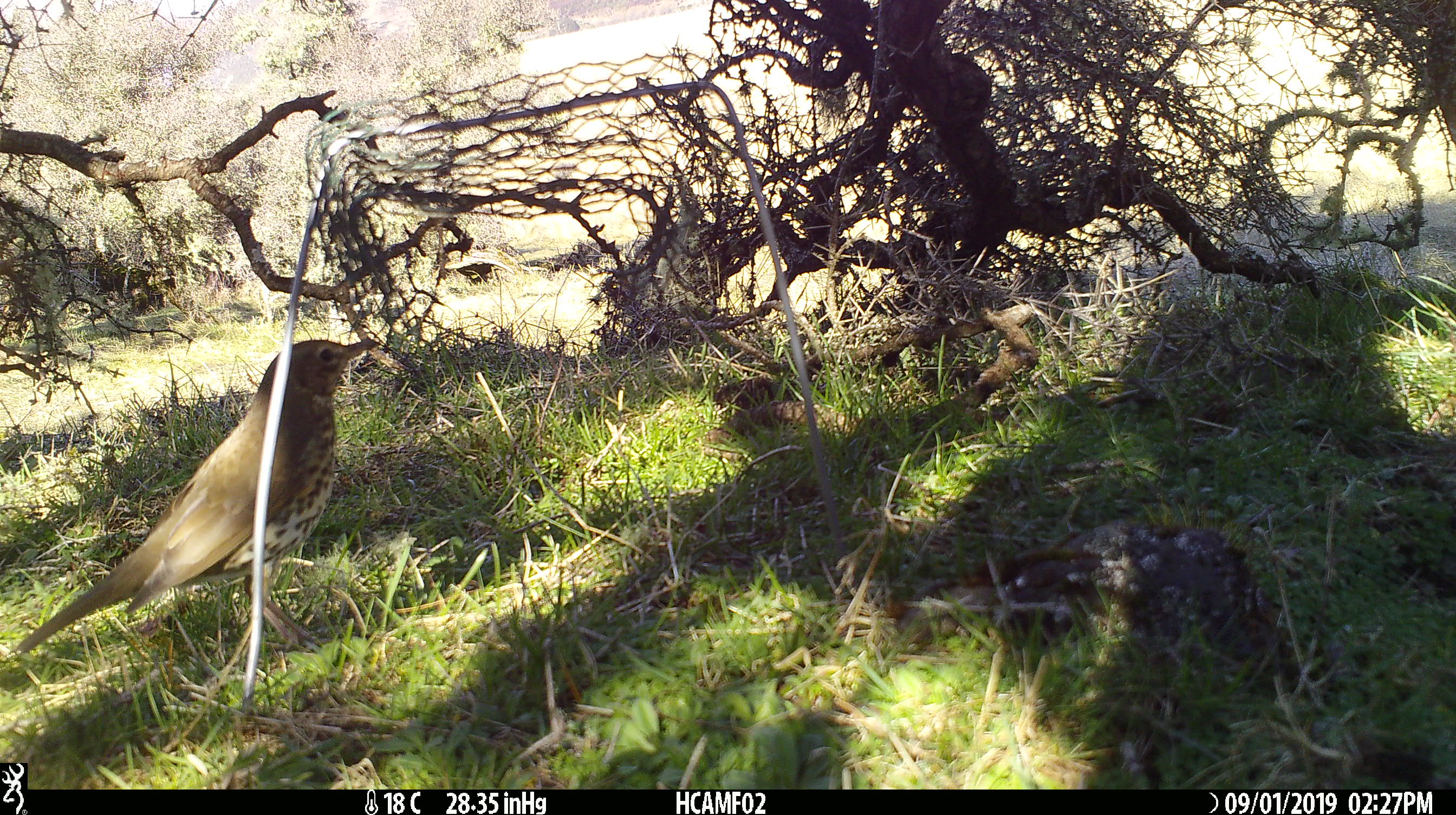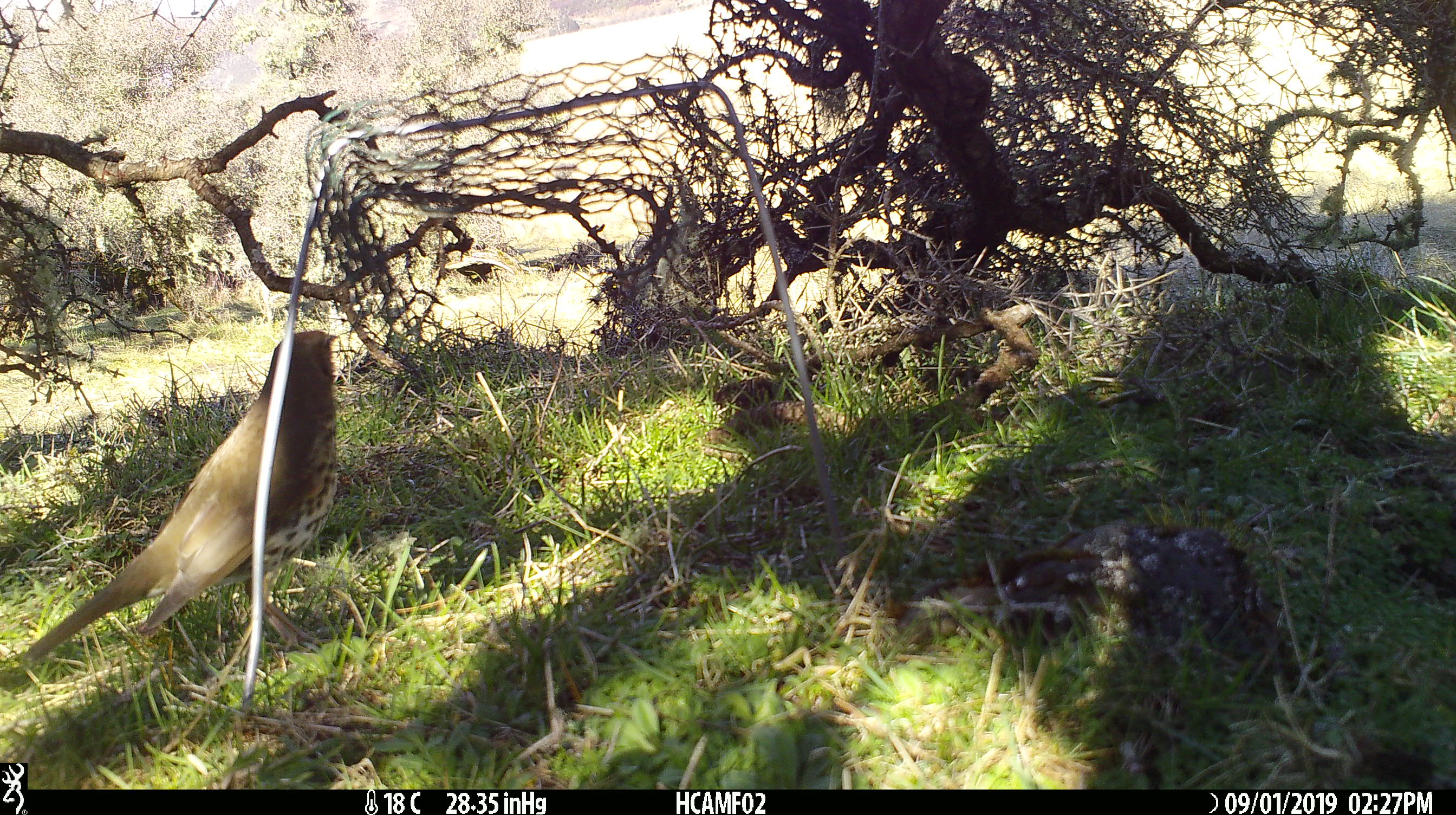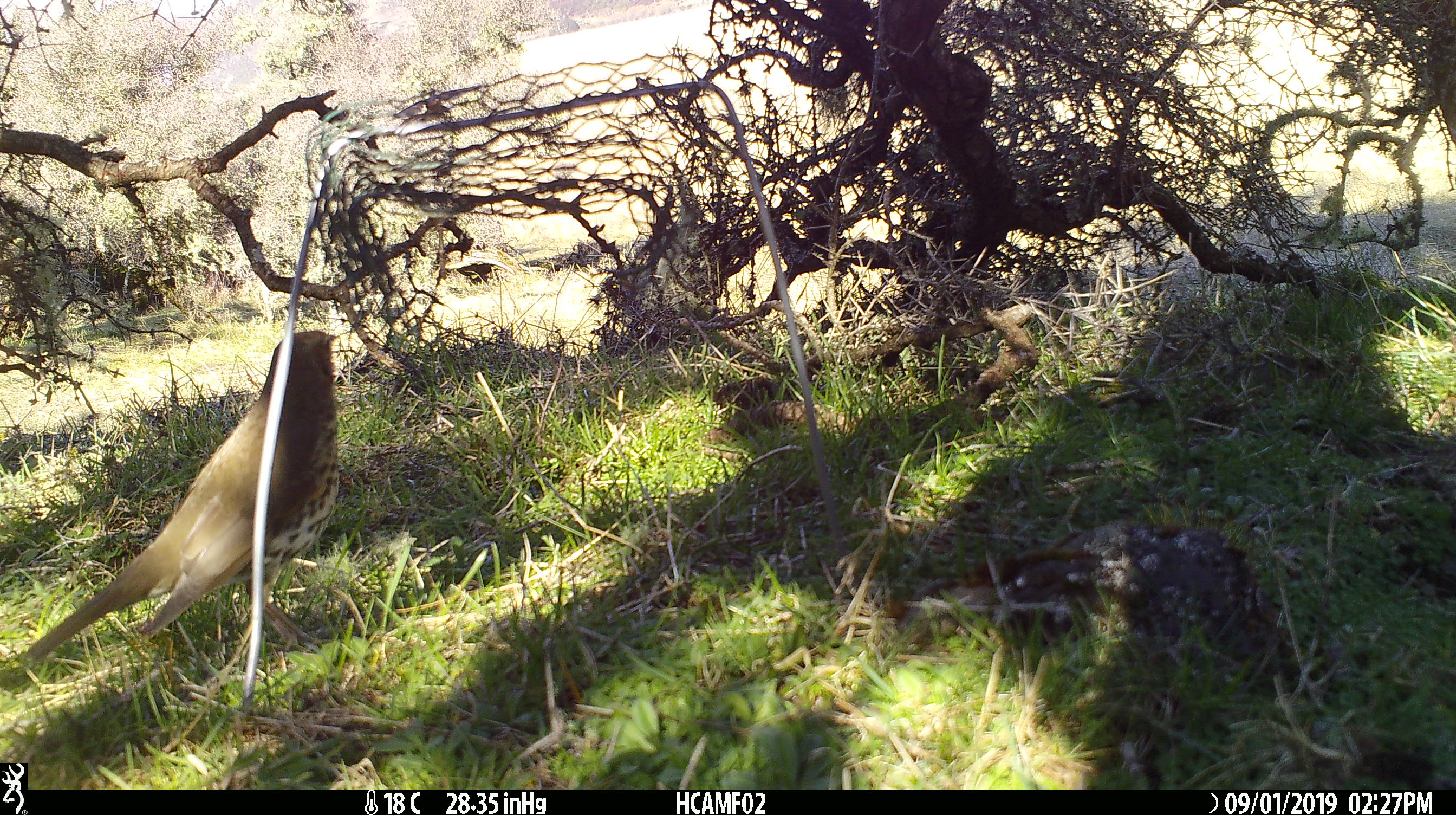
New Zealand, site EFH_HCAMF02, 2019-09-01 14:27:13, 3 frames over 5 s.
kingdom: Animalia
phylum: Chordata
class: Aves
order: Passeriformes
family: Turdidae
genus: Turdus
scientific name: Turdus philomelos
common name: song thrush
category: thrush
Thrush (song thrush) (Turdus philomelos).